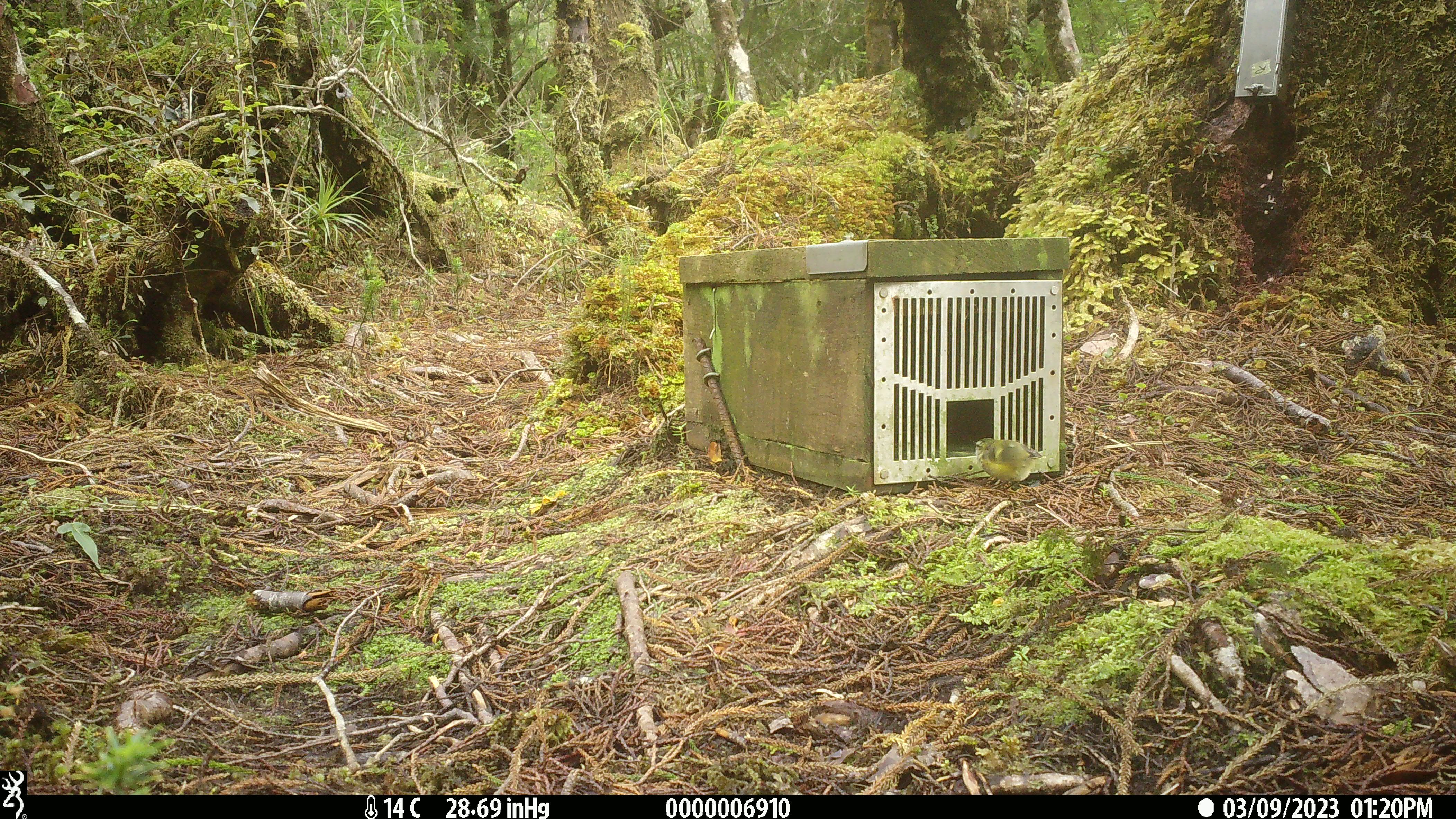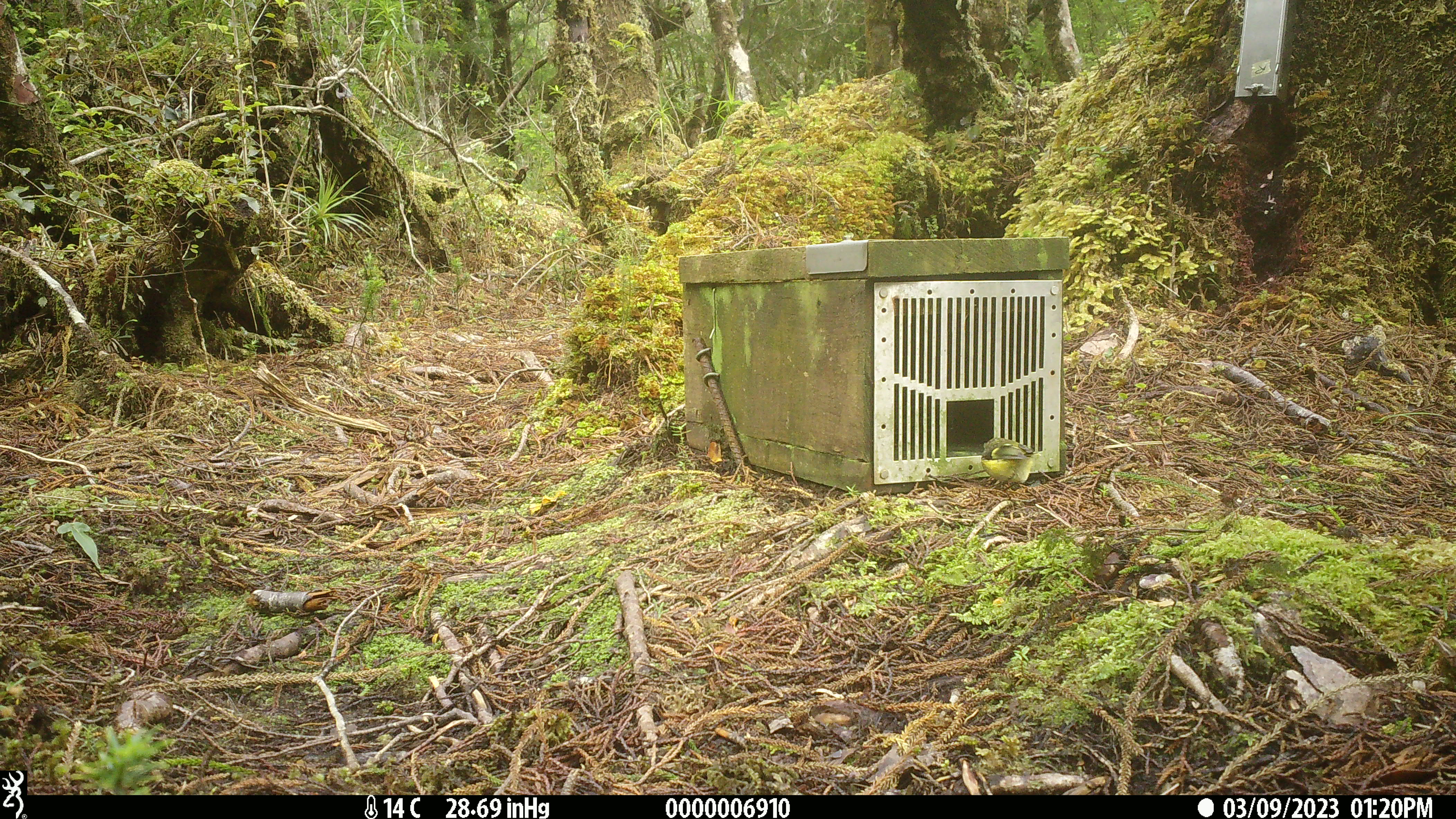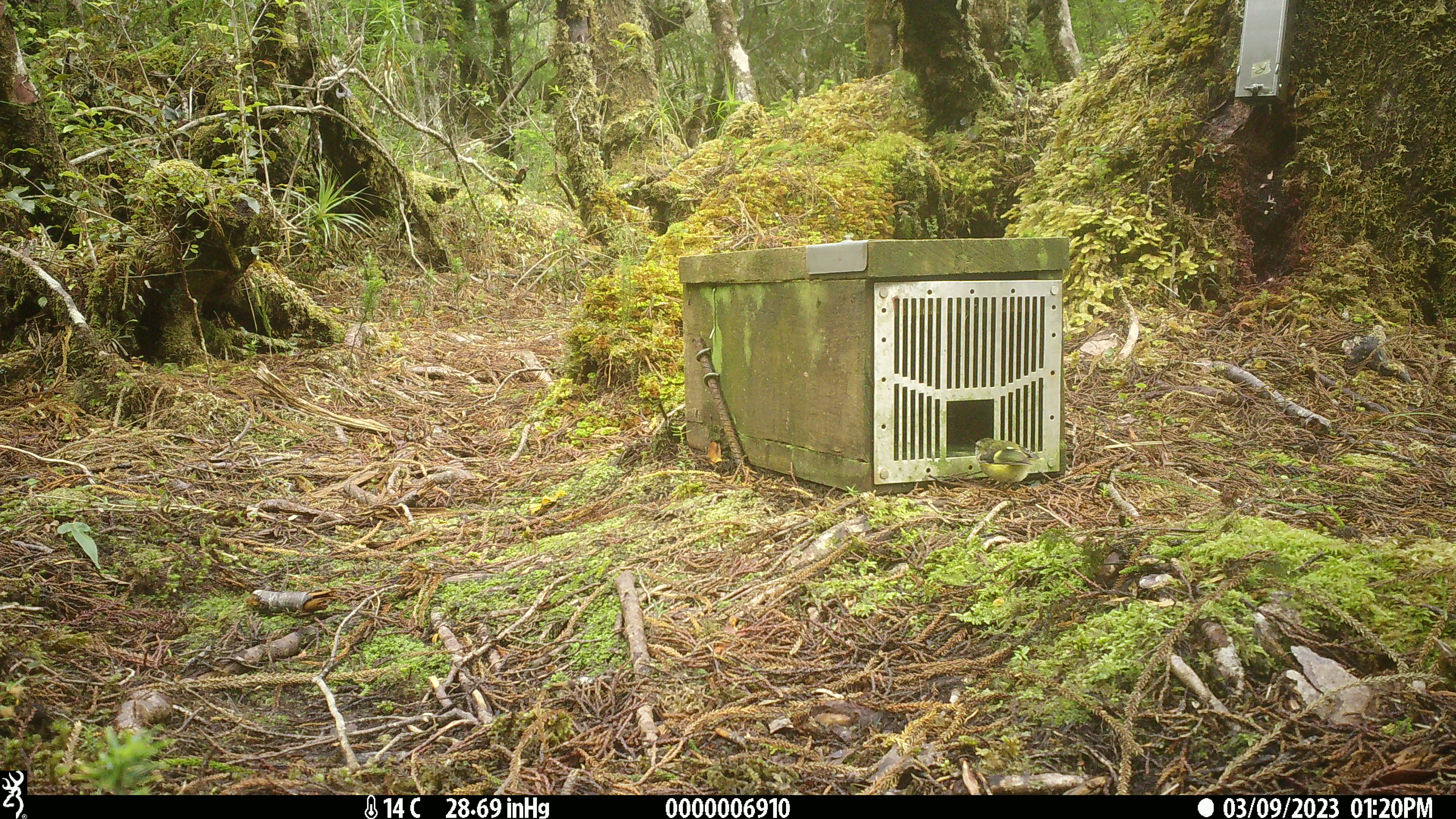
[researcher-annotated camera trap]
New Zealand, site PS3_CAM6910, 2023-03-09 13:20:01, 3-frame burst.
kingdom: Animalia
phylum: Chordata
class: Aves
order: Passeriformes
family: Acanthisittidae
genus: Acanthisitta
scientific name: Acanthisitta chloris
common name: rifleman